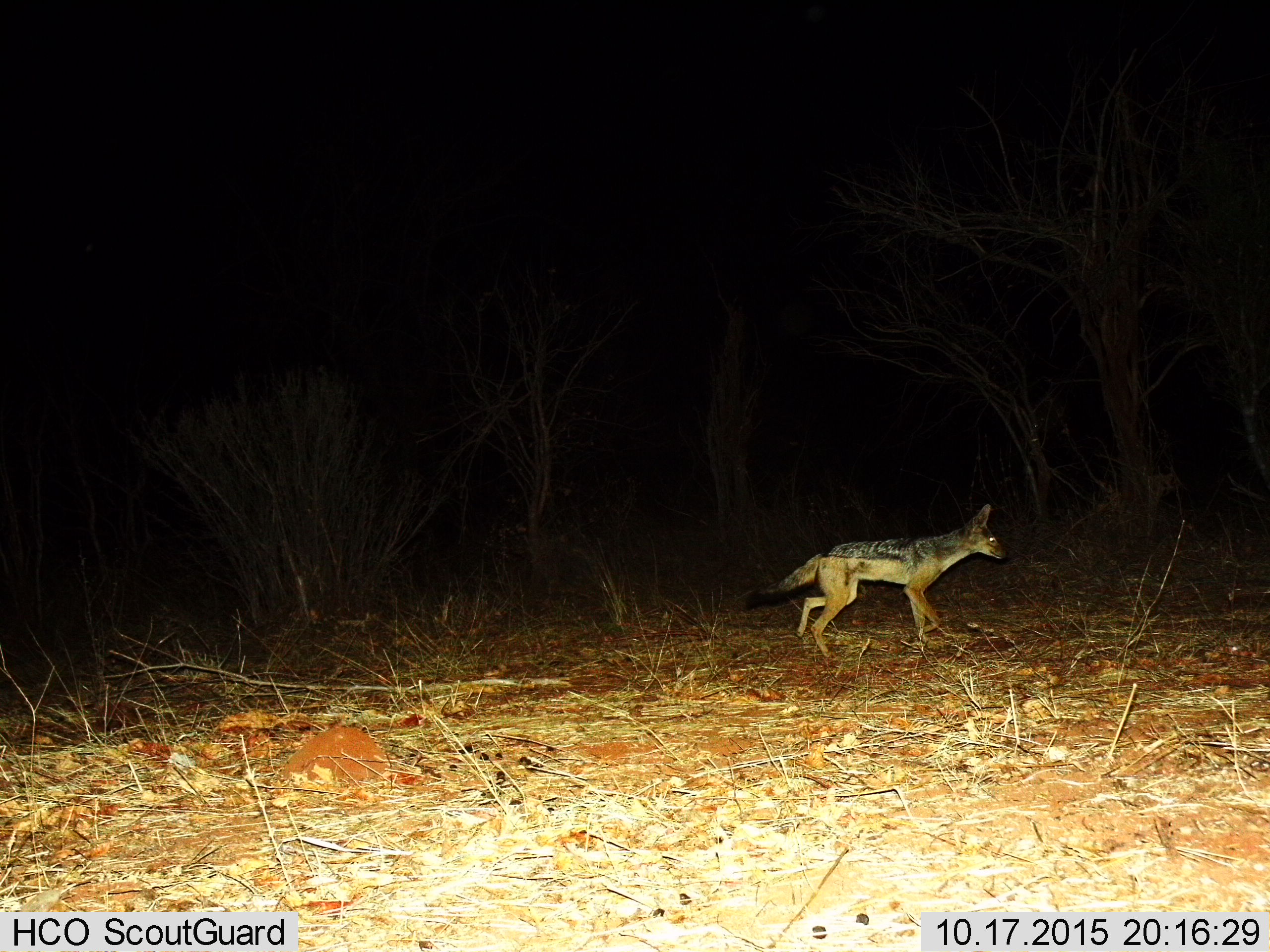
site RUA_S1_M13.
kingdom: Animalia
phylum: Chordata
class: Mammalia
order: Carnivora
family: Canidae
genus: Lupulella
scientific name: Lupulella mesomelas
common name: black-backed jackal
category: jackalblackbacked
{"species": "jackalblackbacked (black-backed jackal) (Lupulella mesomelas)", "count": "1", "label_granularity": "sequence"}